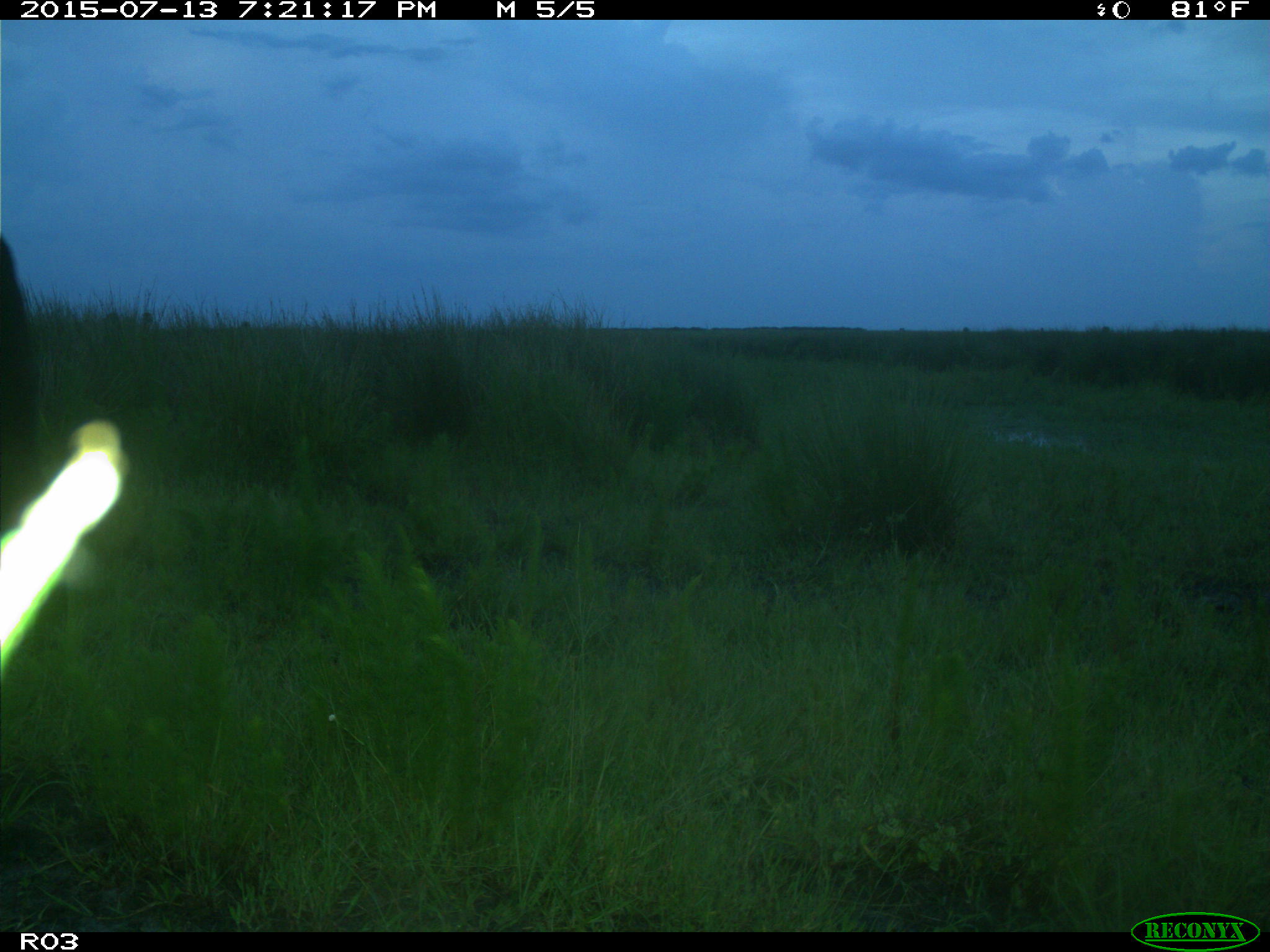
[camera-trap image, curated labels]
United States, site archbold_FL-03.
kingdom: Animalia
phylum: Chordata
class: Mammalia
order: Artiodactyla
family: Bovidae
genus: Bos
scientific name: Bos taurus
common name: domestic cow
Bos taurus (domestic cow).